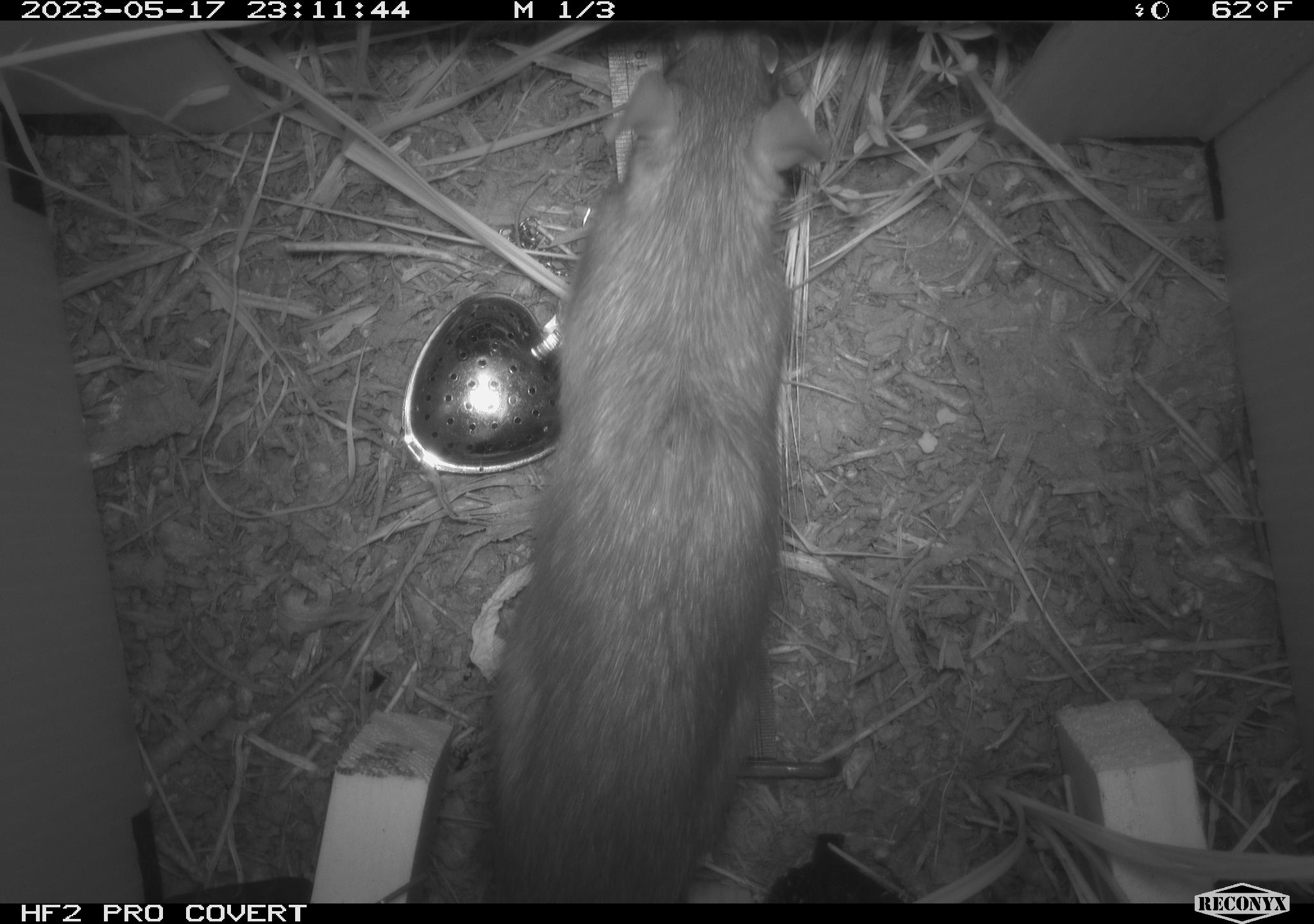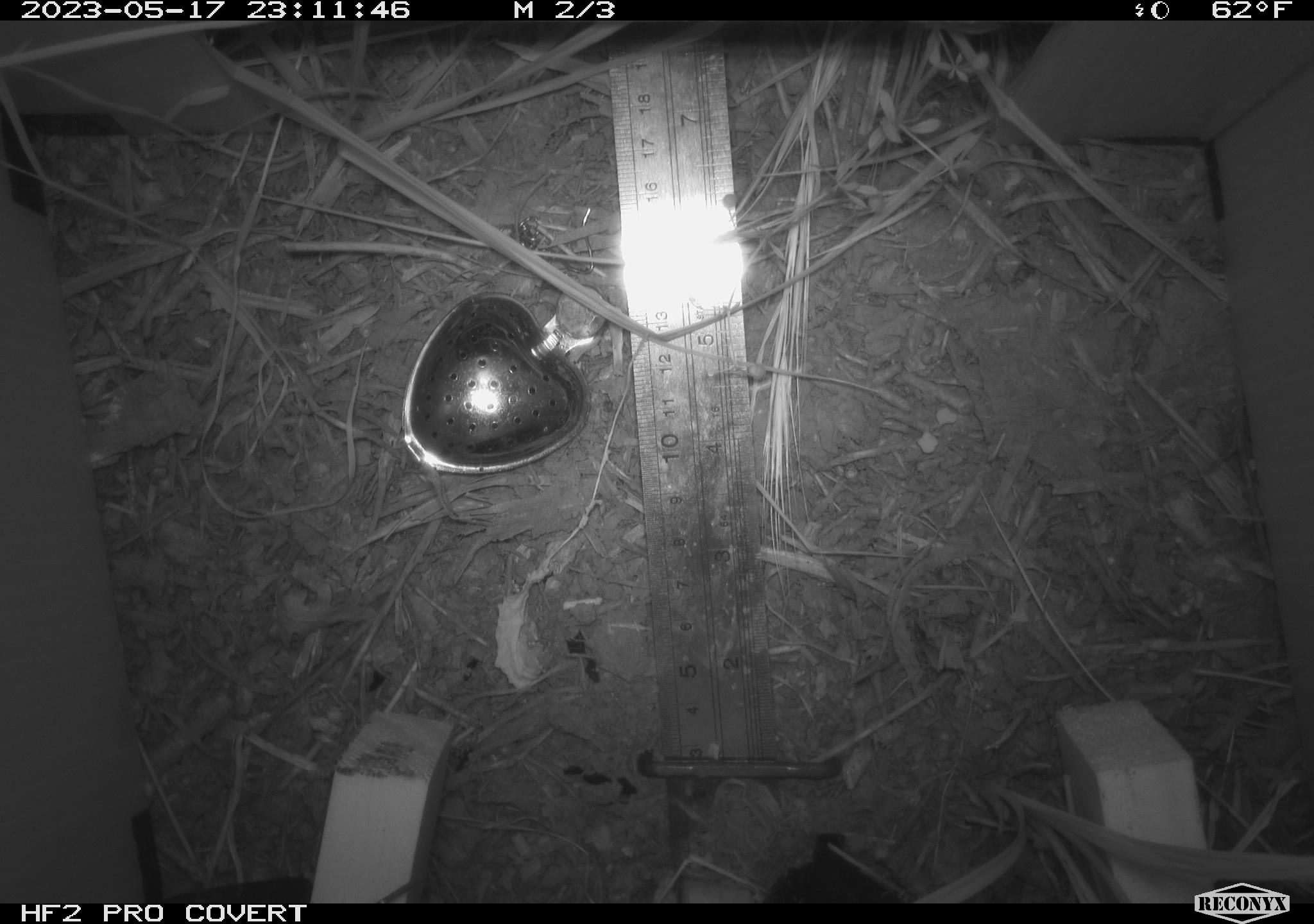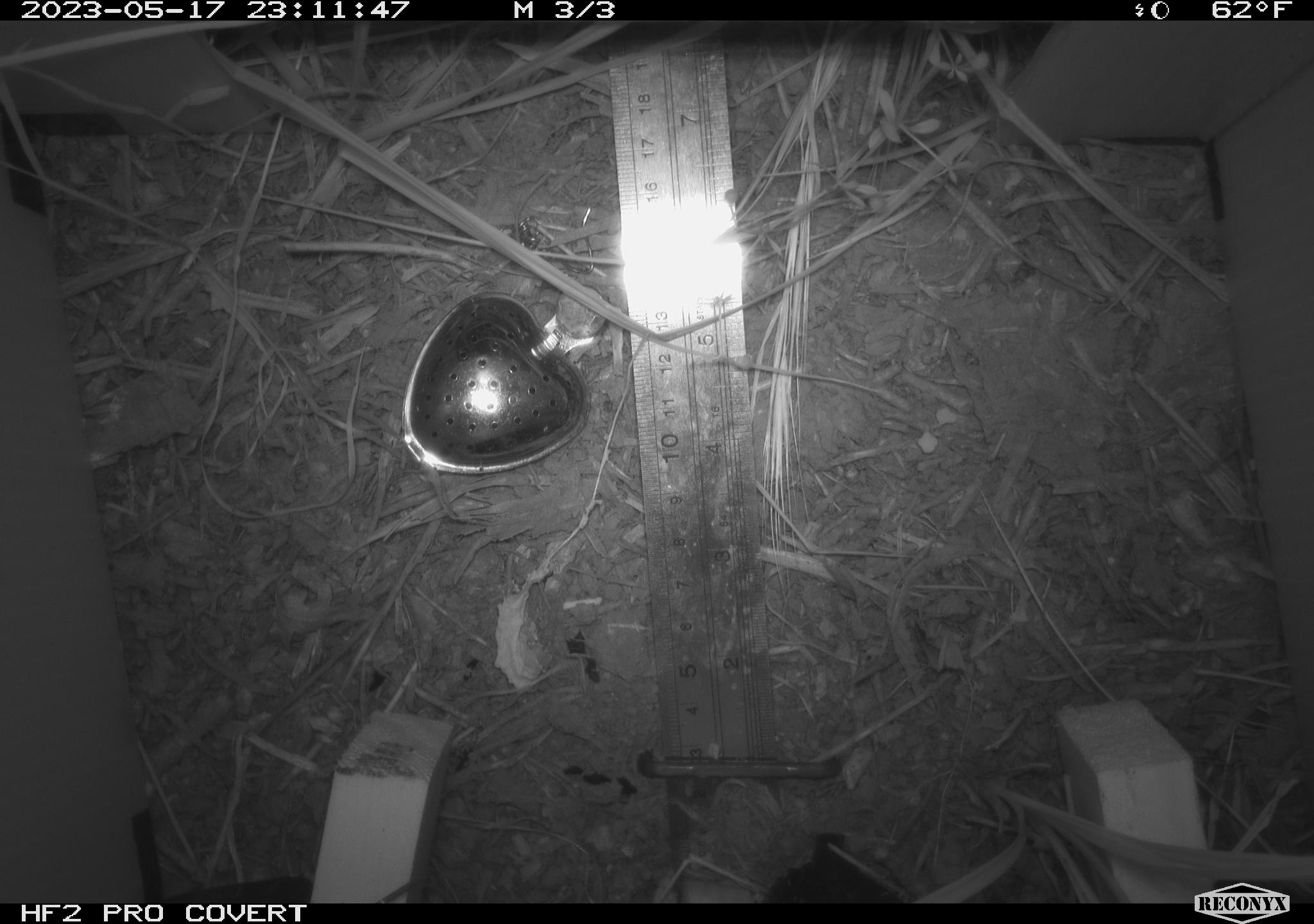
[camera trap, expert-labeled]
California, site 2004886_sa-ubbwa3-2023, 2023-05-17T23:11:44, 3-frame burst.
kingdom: Animalia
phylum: Chordata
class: Mammalia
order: Rodentia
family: Muridae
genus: Rattus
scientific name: Rattus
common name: rat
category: rattus species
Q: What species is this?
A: Rattus species (rat) (Rattus).